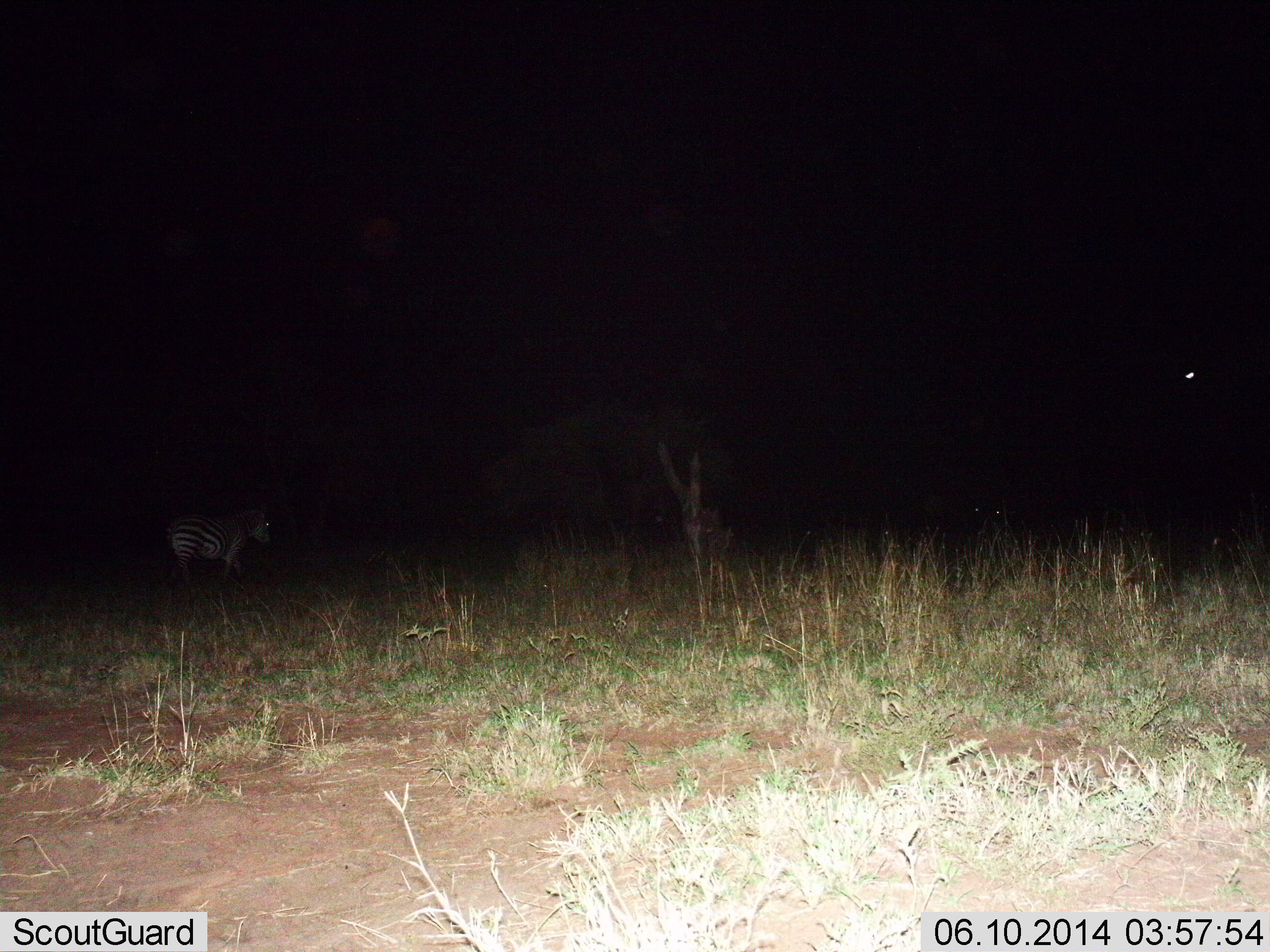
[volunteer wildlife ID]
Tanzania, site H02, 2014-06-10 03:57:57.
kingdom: Animalia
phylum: Chordata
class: Mammalia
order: Perissodactyla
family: Equidae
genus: Equus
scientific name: Equus quagga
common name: plains zebra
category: zebra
Zebra (plains zebra) (Equus quagga), count 1. Behavior (volunteer vote fractions): standing 64%, resting 9%, moving 36%, interacting 0%. Young present (vote fraction): 0%. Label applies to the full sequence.